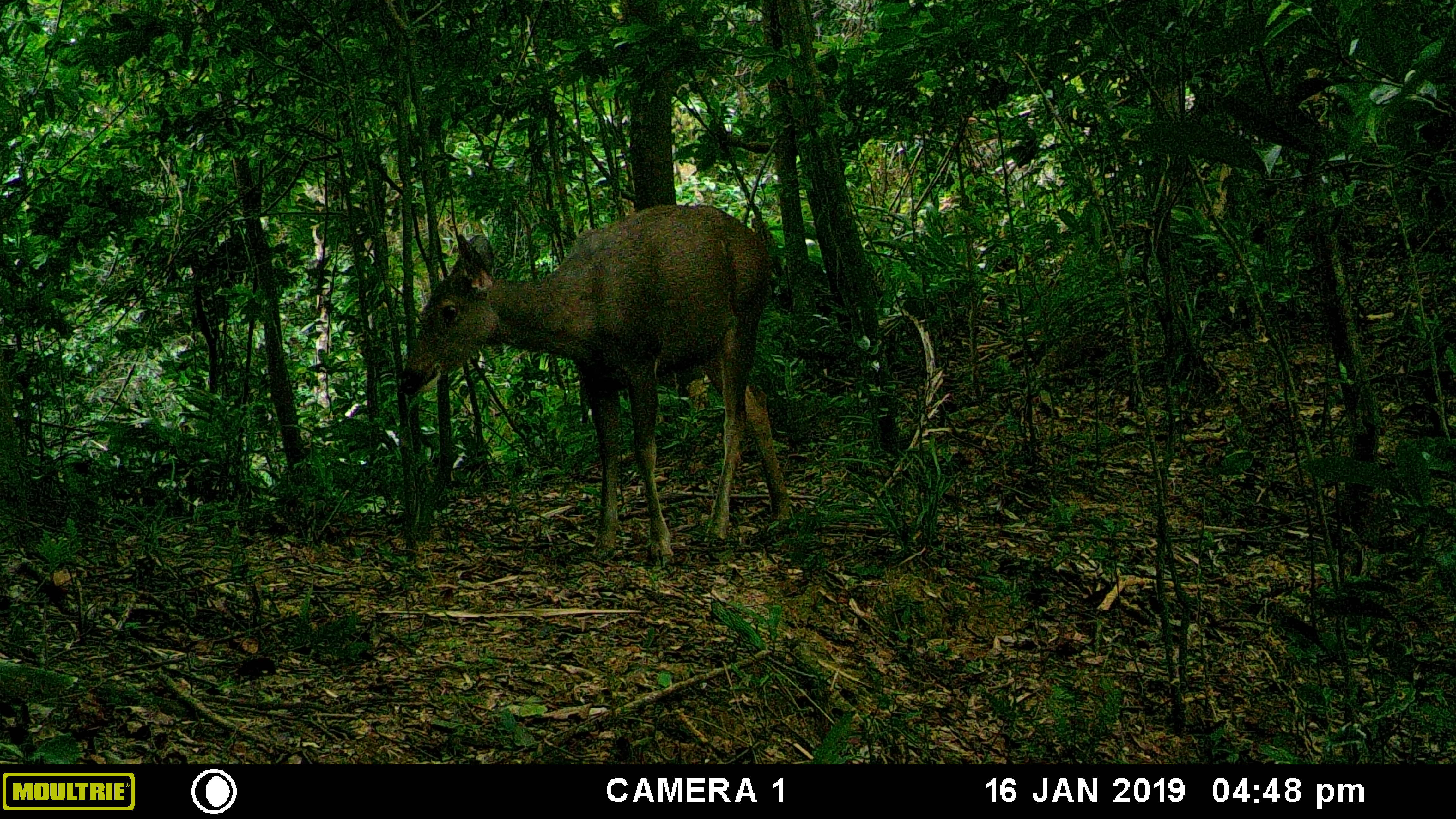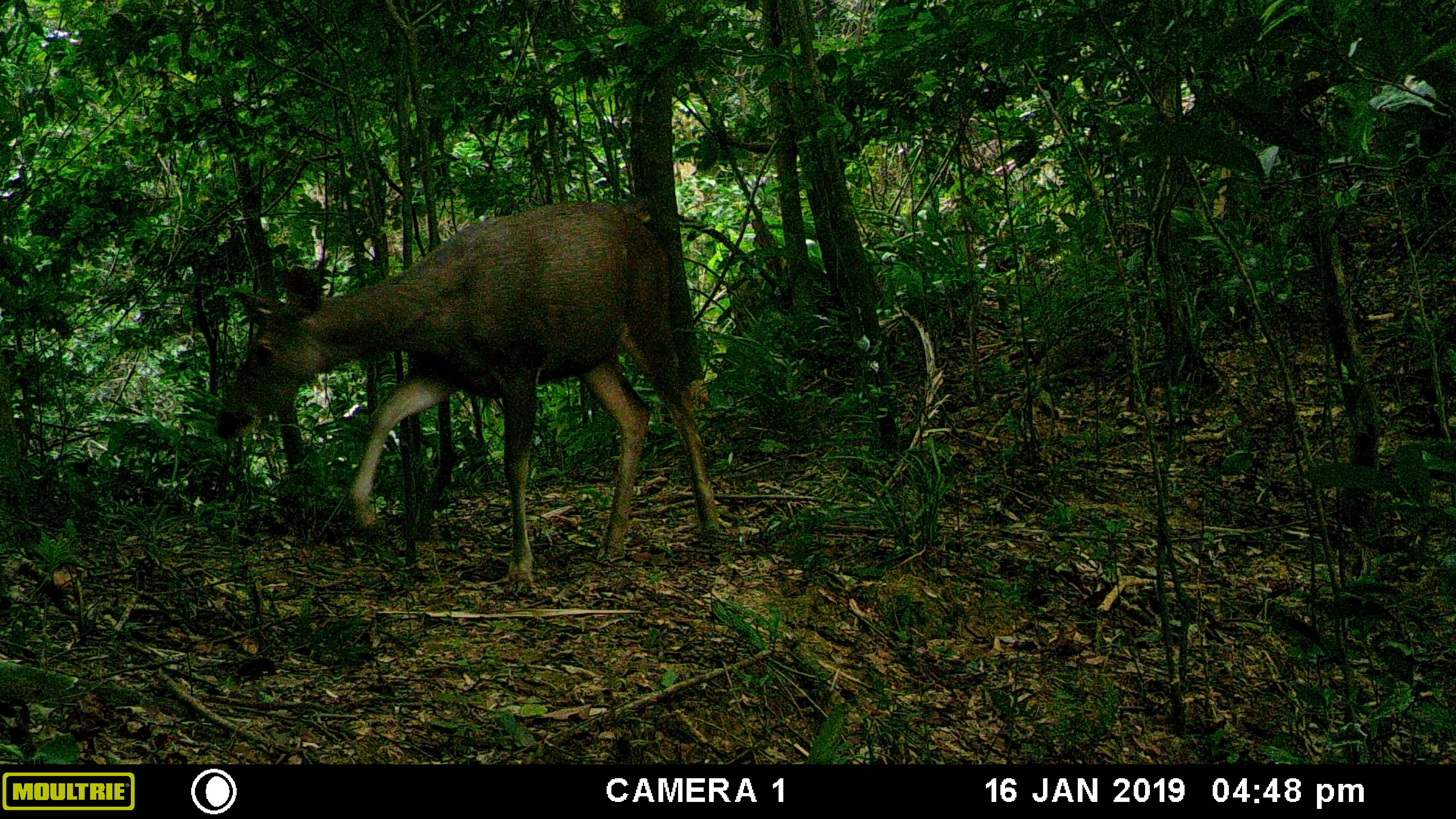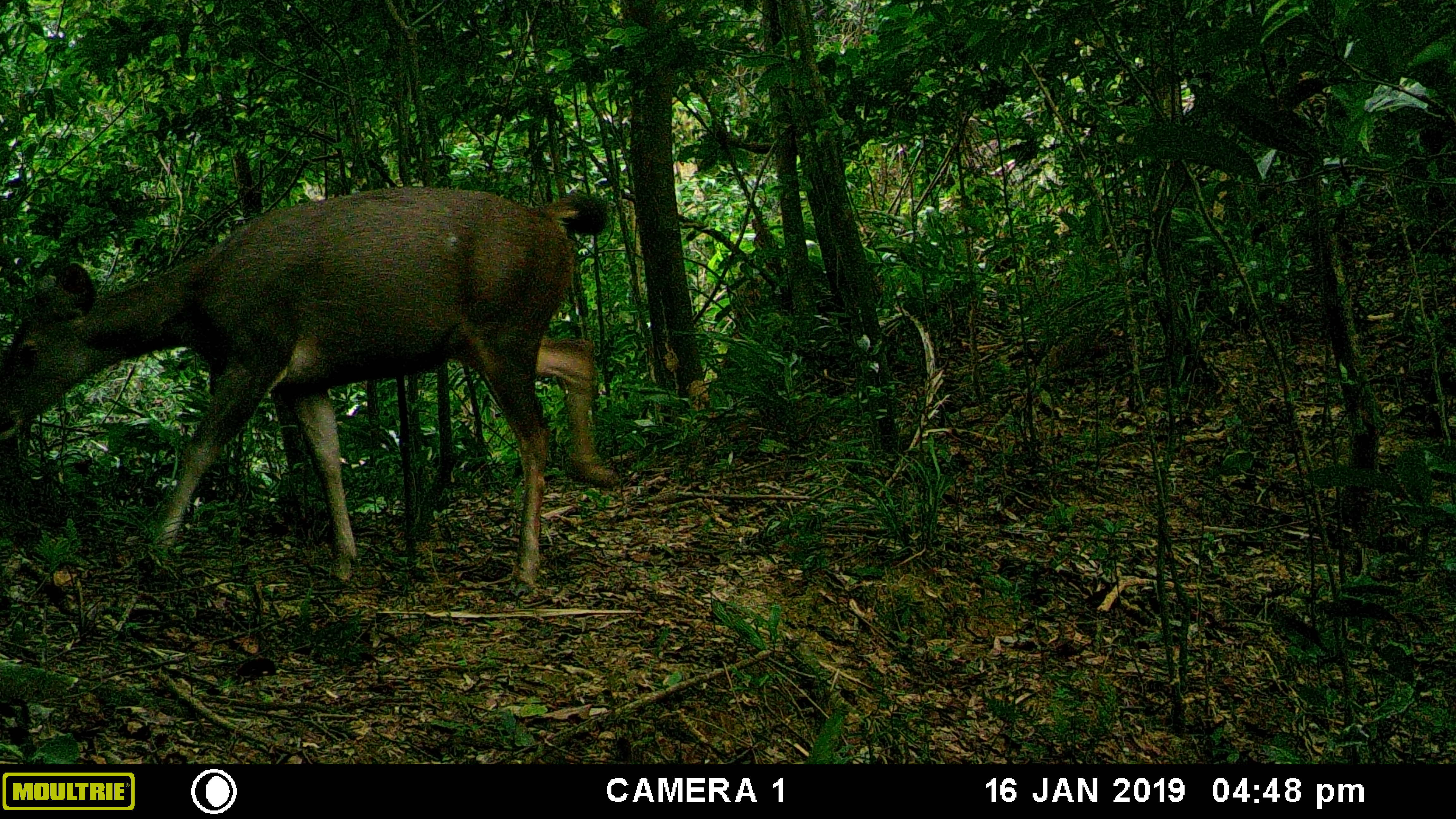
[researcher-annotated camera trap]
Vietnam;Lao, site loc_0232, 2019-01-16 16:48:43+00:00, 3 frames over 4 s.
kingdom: Animalia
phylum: Chordata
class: Mammalia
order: Artiodactyla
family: Cervidae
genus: Rusa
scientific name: Rusa unicolor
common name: sambar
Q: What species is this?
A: Sambar (Rusa unicolor).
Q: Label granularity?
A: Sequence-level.